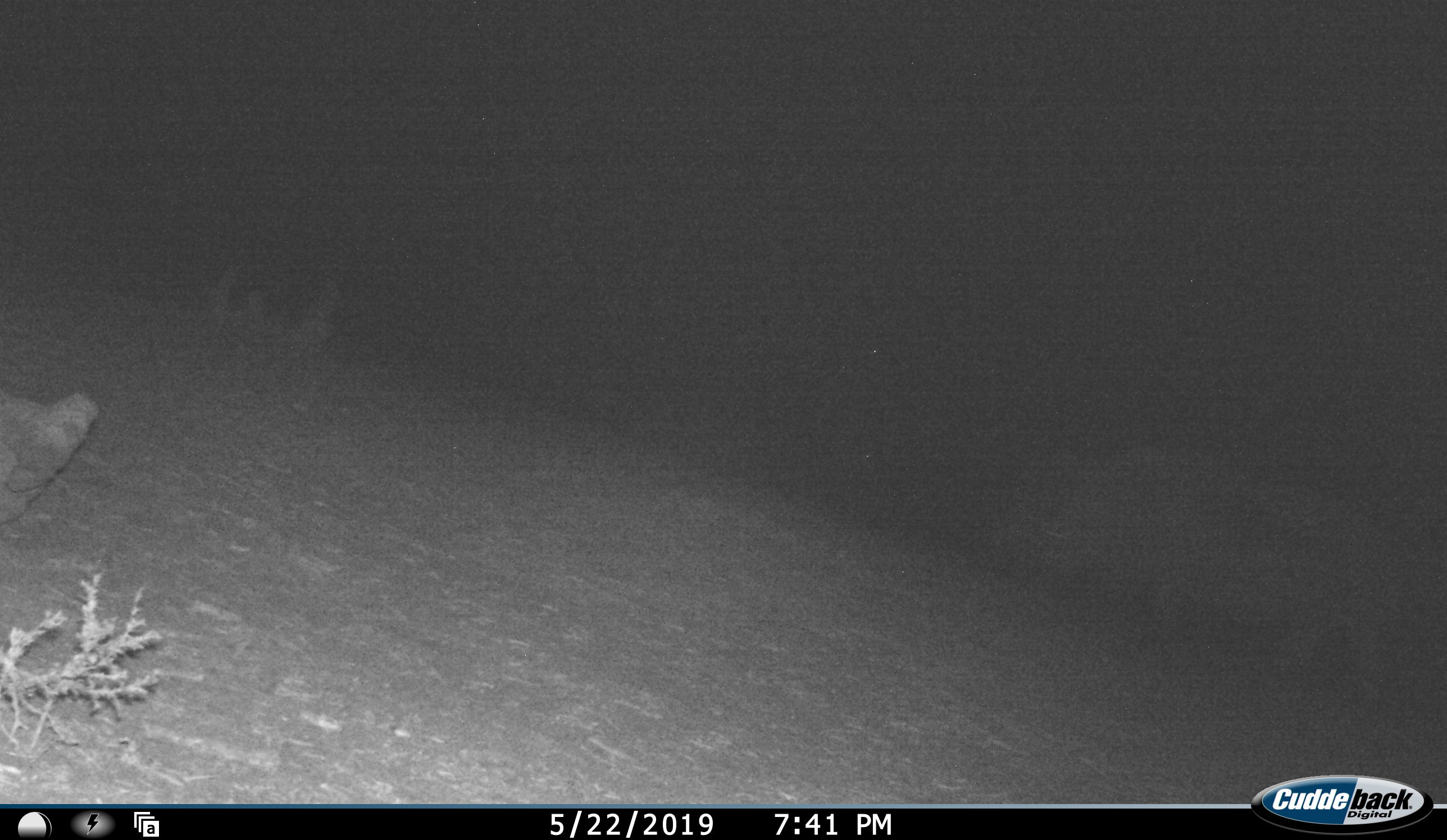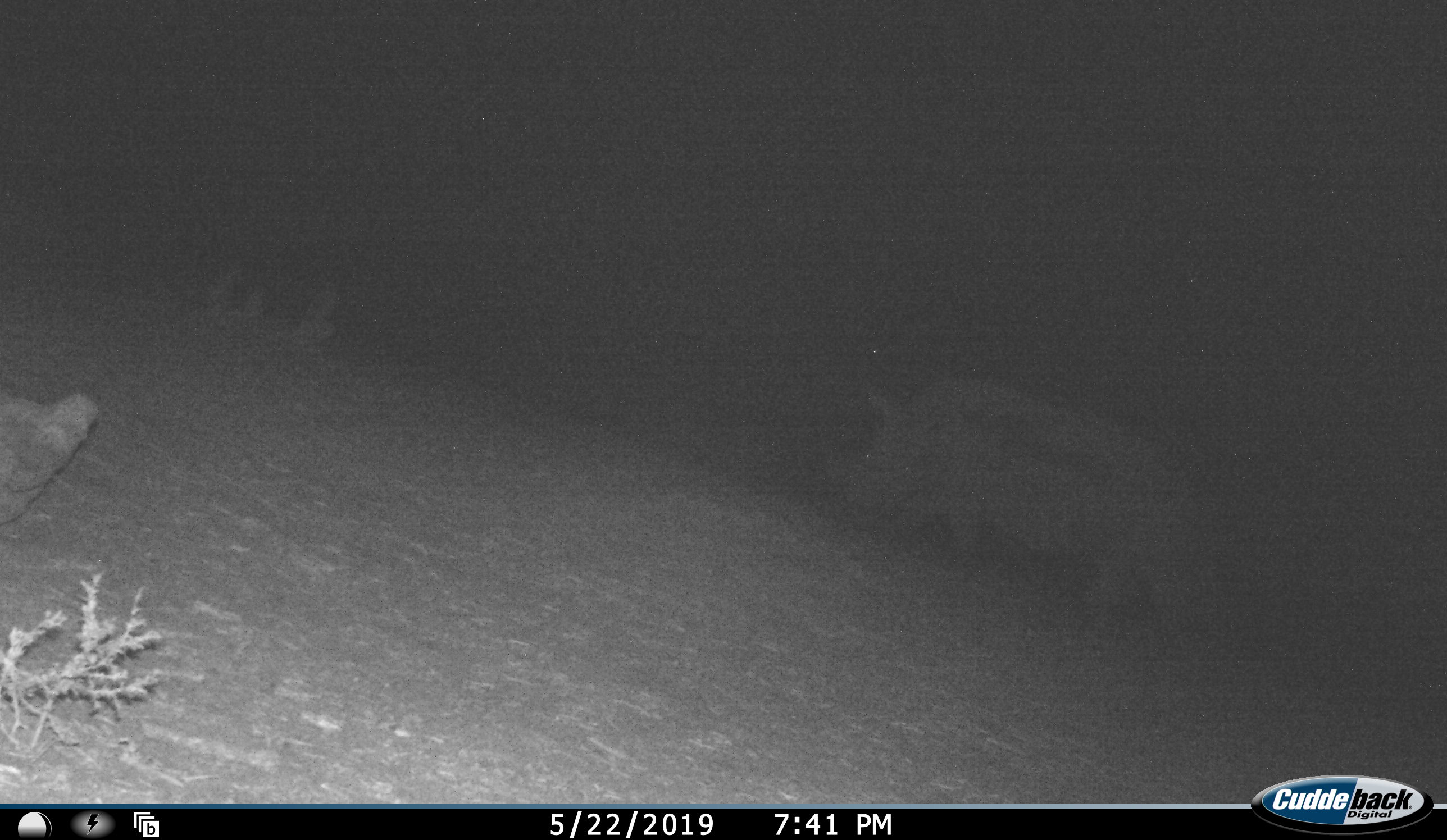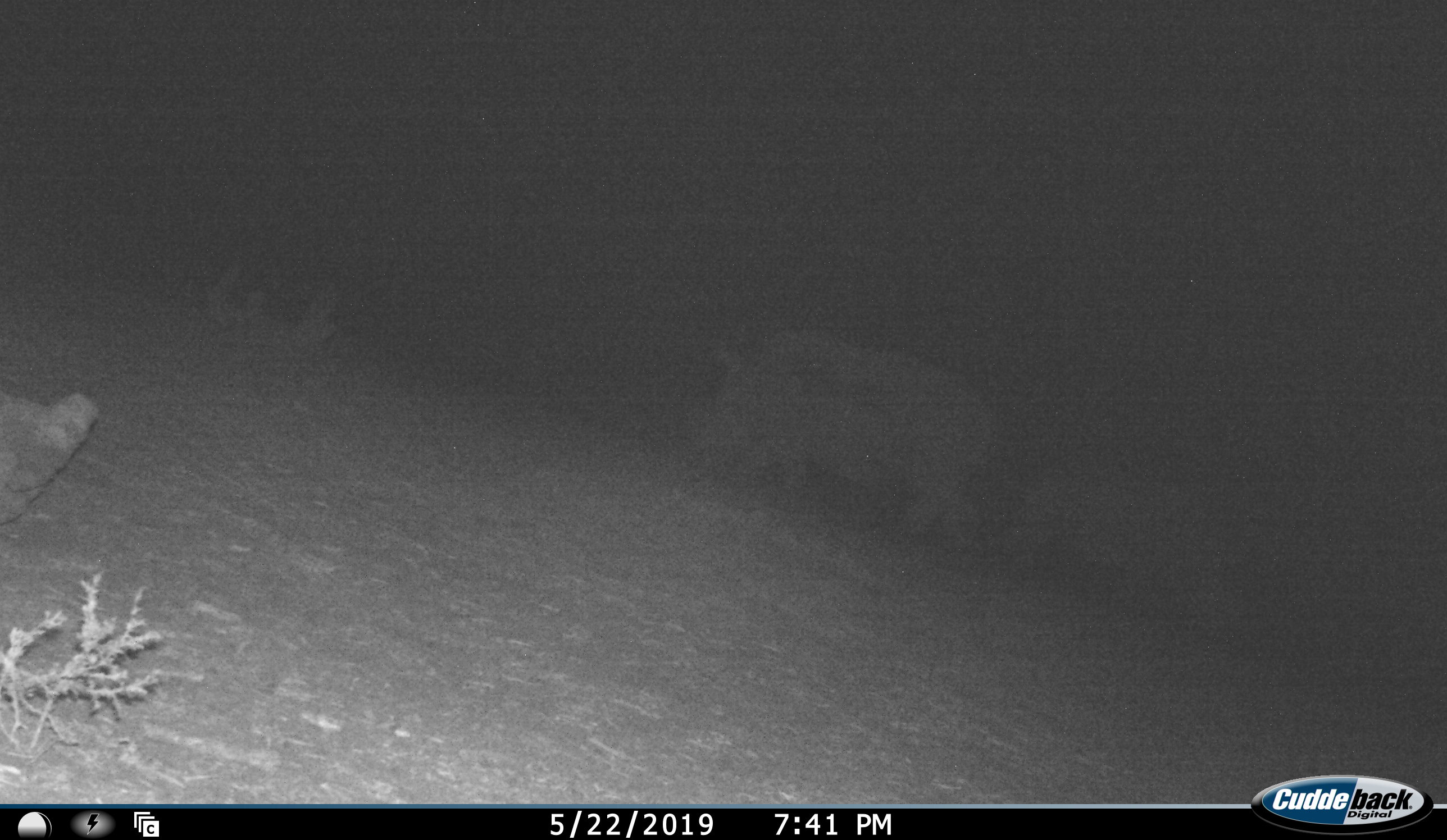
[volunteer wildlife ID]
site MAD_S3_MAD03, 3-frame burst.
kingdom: Animalia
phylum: Chordata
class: Mammalia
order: Artiodactyla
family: Suidae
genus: Phacochoerus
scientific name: Phacochoerus africanus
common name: warthog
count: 2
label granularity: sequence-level